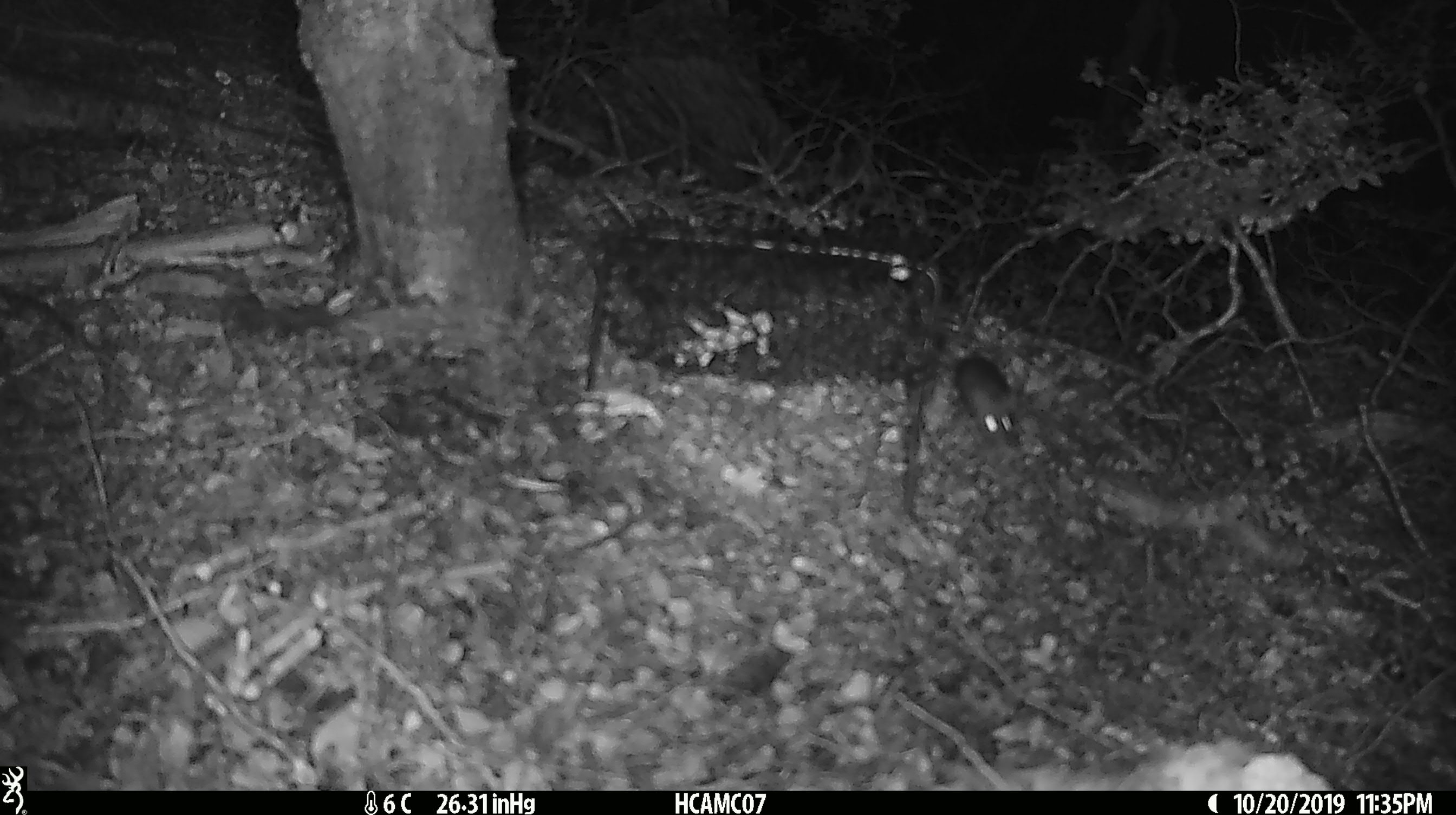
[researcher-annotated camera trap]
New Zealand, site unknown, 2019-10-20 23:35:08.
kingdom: Animalia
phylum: Chordata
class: Mammalia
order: Rodentia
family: Muridae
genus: Mus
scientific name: Mus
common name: mouse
Mouse (Mus).